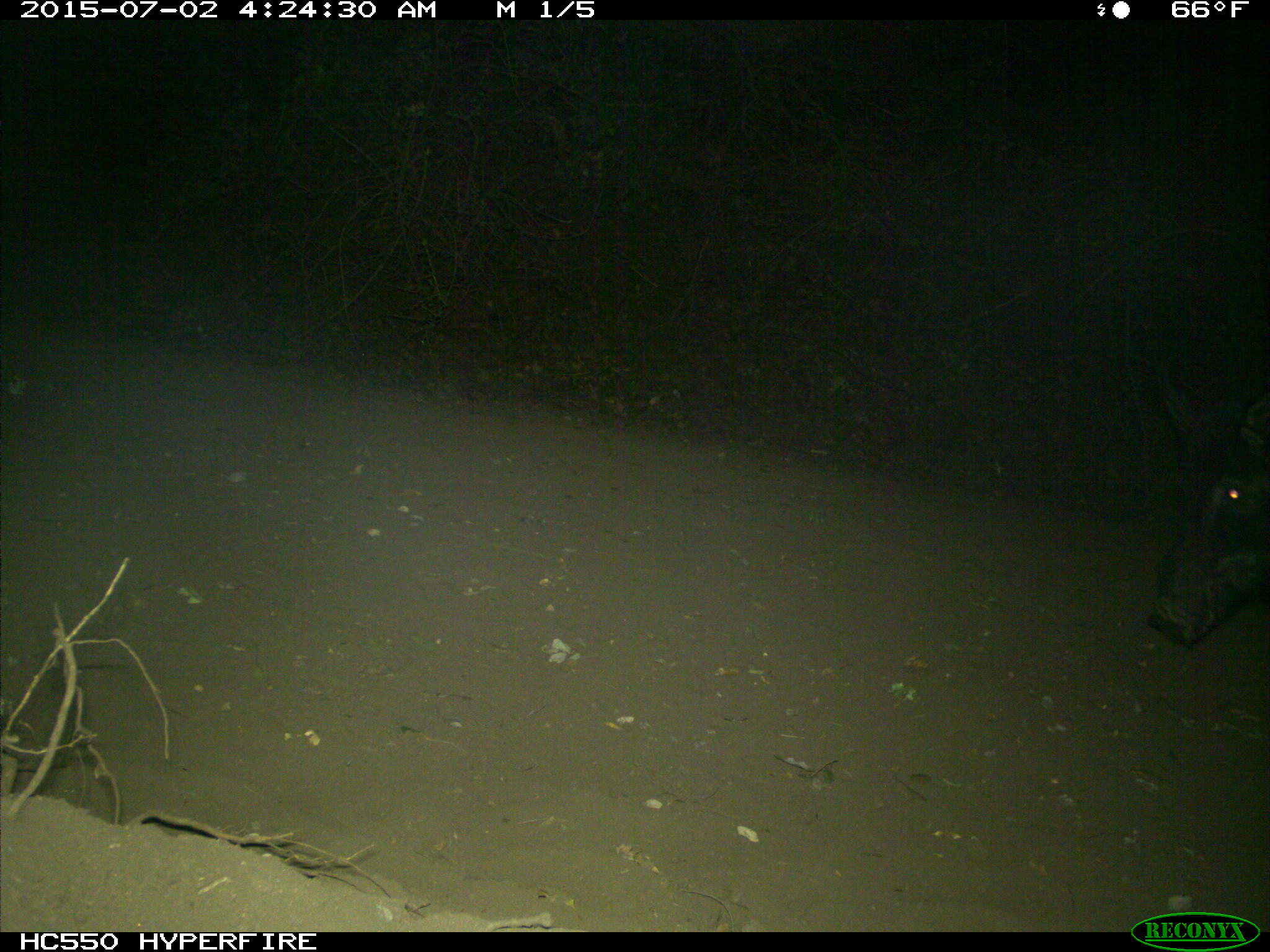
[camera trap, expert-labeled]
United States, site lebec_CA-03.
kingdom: Animalia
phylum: Chordata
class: Mammalia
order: Artiodactyla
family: Suidae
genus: Sus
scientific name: Sus scrofa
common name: wild boar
Sus scrofa (wild boar).